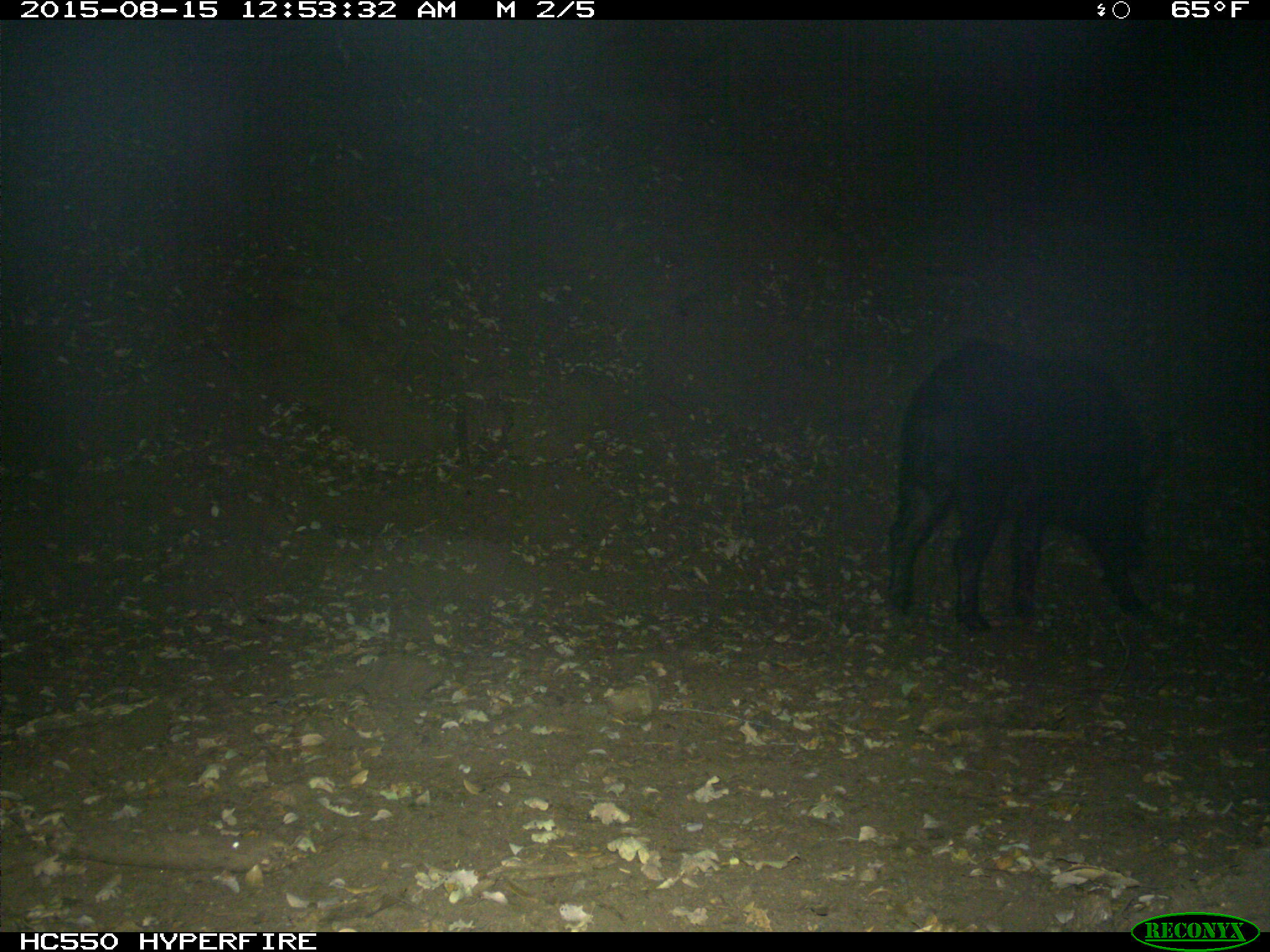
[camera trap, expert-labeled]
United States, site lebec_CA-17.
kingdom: Animalia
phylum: Chordata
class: Mammalia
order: Artiodactyla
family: Suidae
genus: Sus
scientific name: Sus scrofa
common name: wild boar